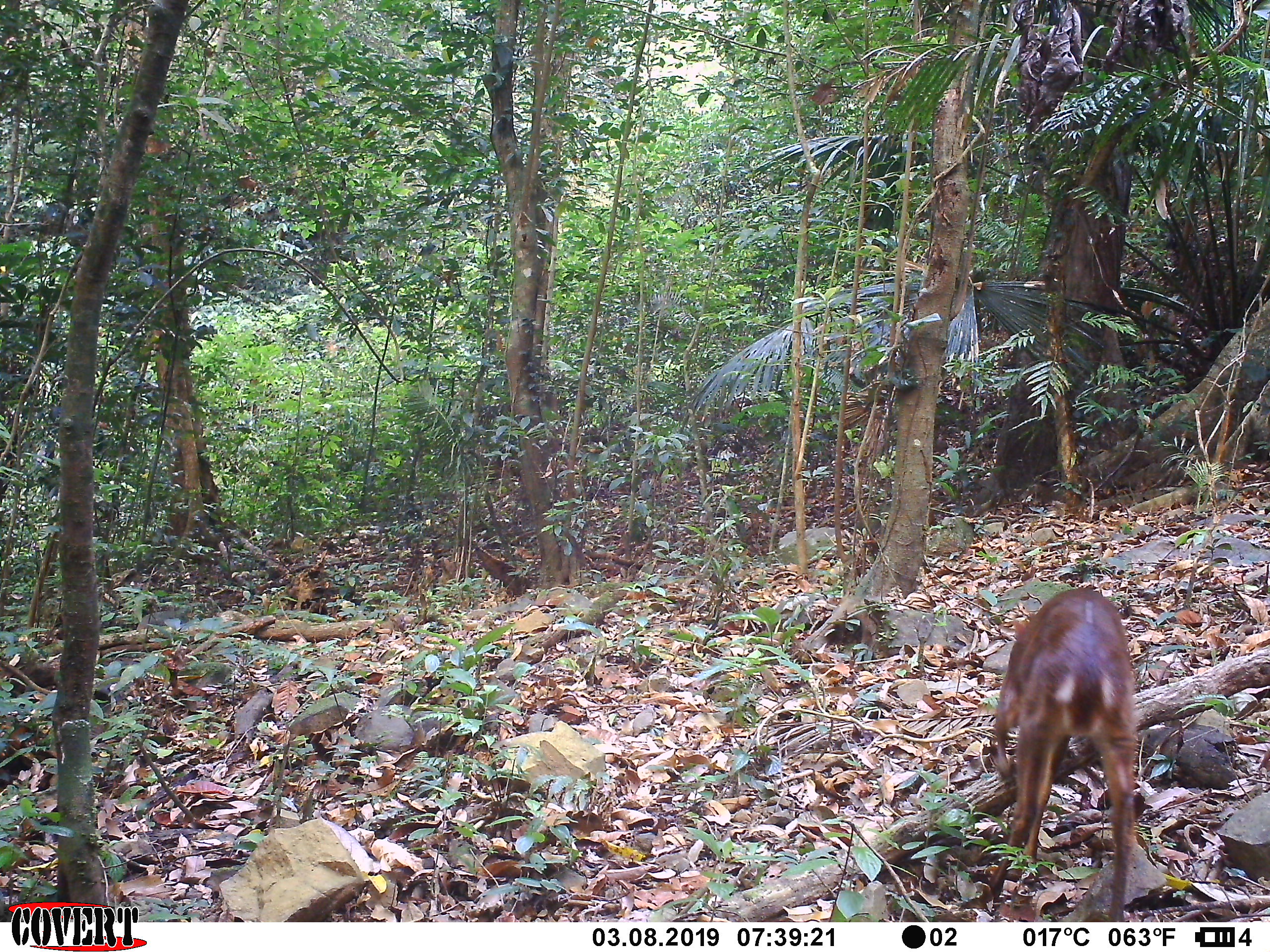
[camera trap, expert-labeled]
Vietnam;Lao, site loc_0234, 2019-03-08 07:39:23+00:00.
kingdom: Animalia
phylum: Chordata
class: Mammalia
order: Artiodactyla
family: Cervidae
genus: Muntiacus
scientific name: Muntiacus vuquangensis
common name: large-antlered muntjac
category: large antlered muntjac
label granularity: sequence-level